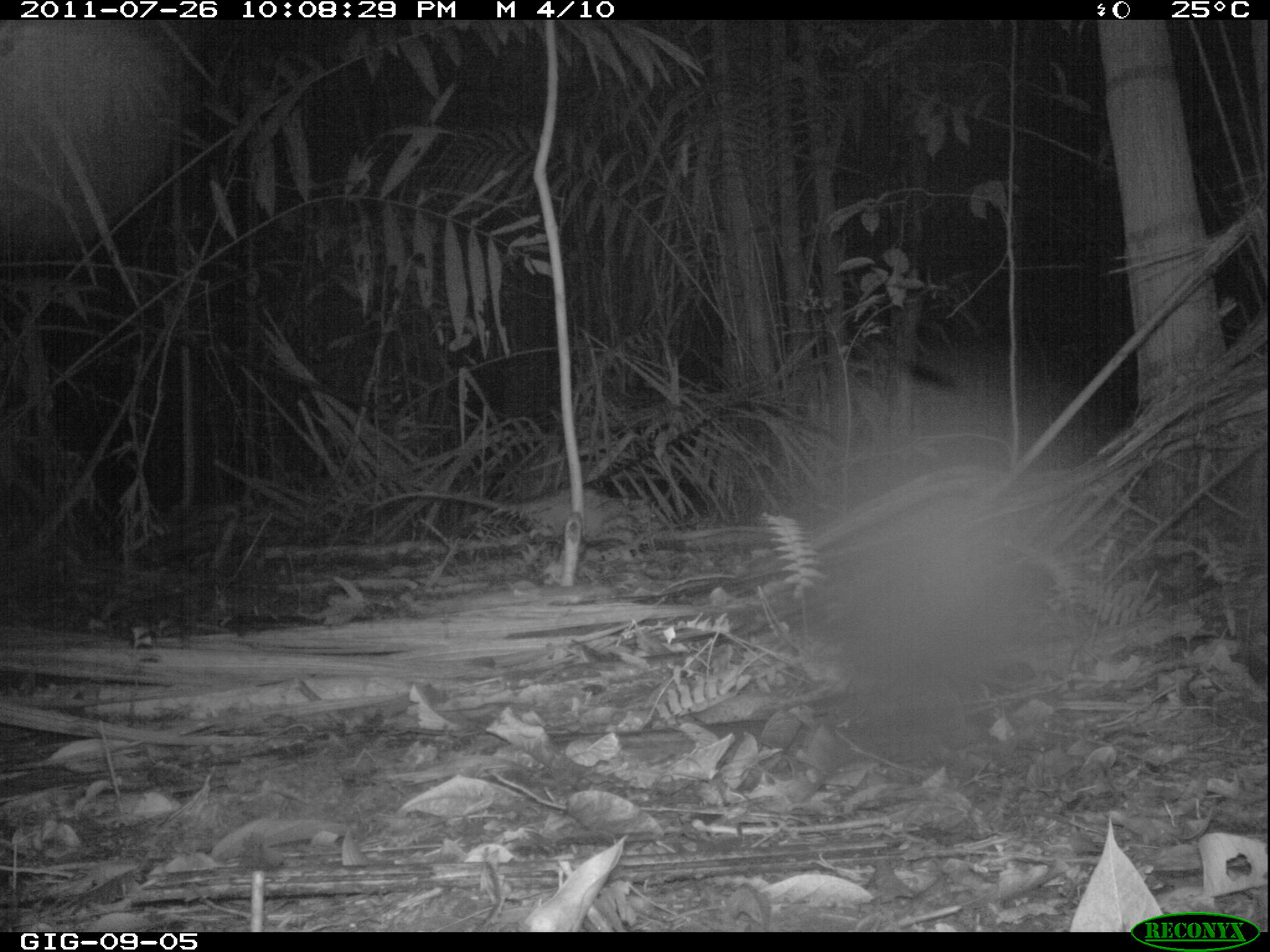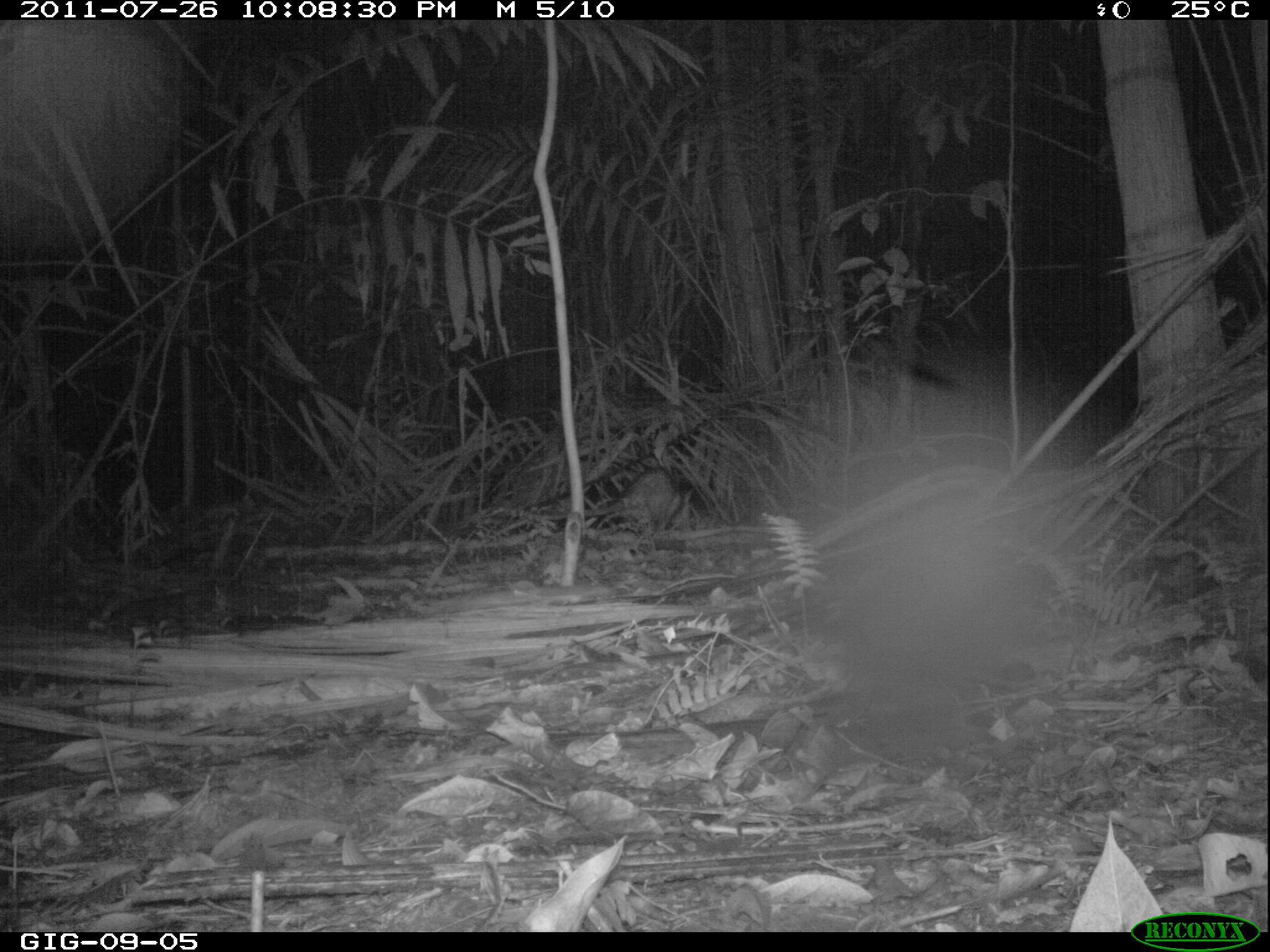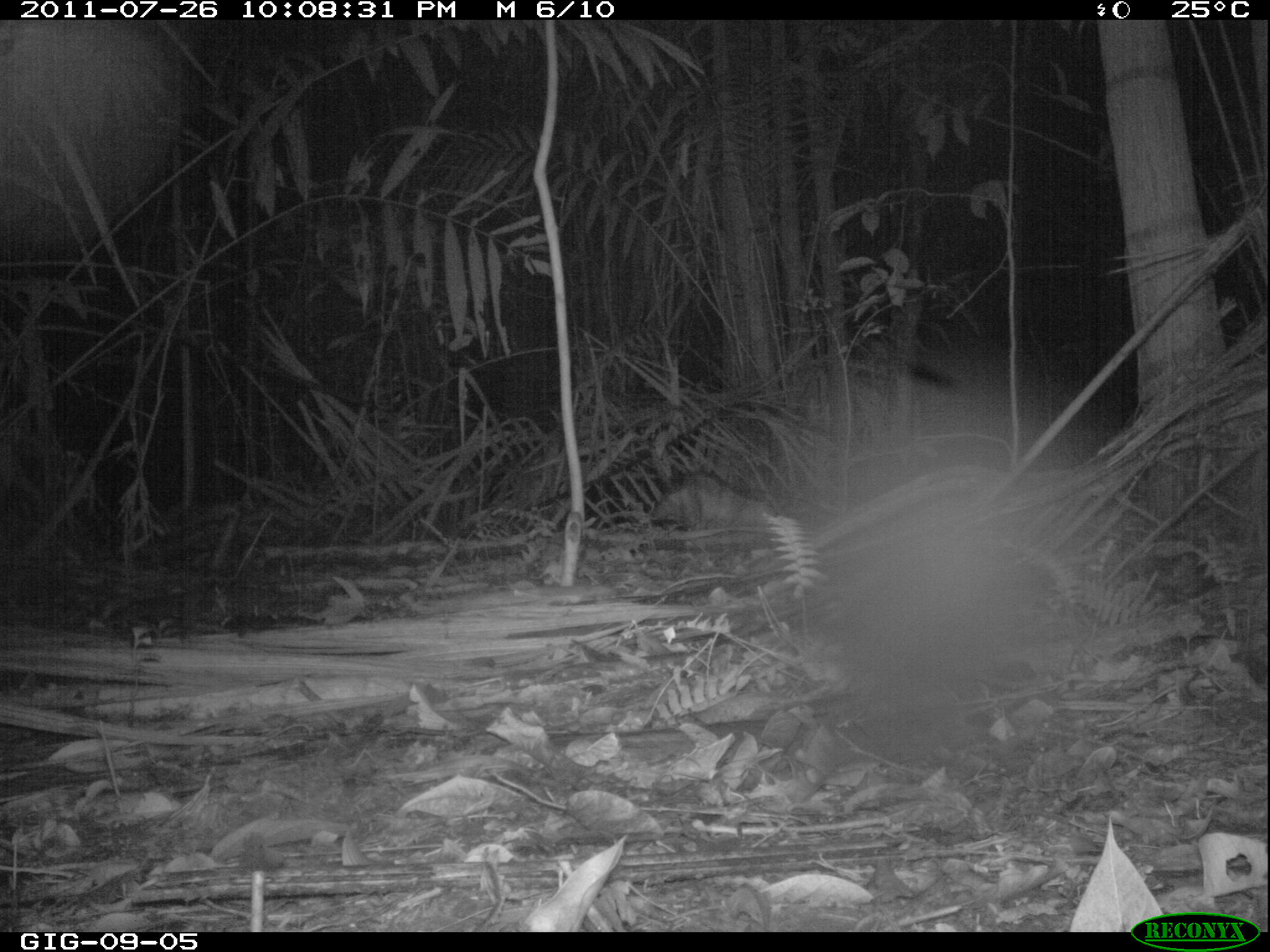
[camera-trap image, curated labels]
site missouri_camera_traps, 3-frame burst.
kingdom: Animalia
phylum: Chordata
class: Mammalia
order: Didelphimorphia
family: Didelphidae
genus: Didelphis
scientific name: Didelphis marsupialis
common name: common opossum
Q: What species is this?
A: Common opossum (Didelphis marsupialis).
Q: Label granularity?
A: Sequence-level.